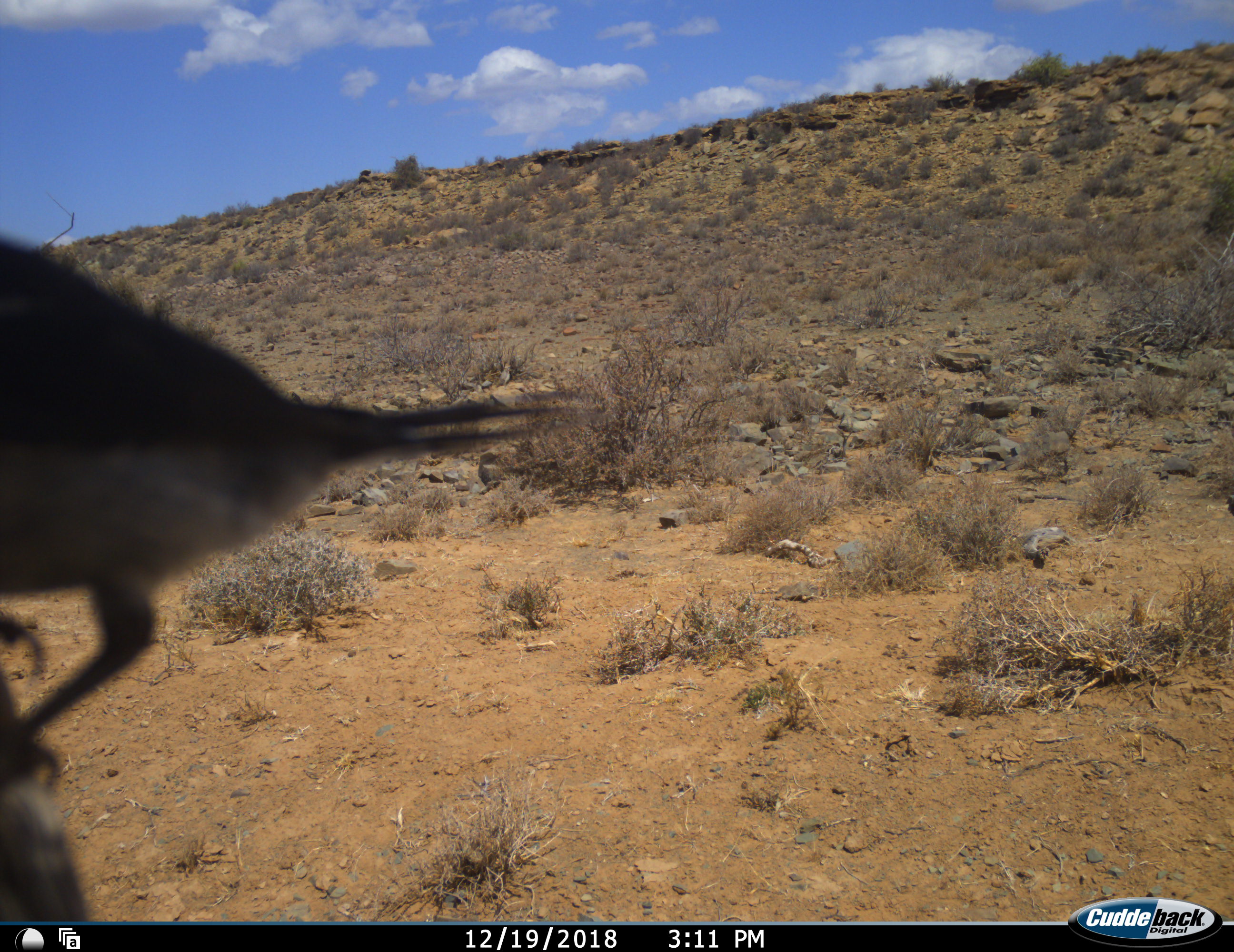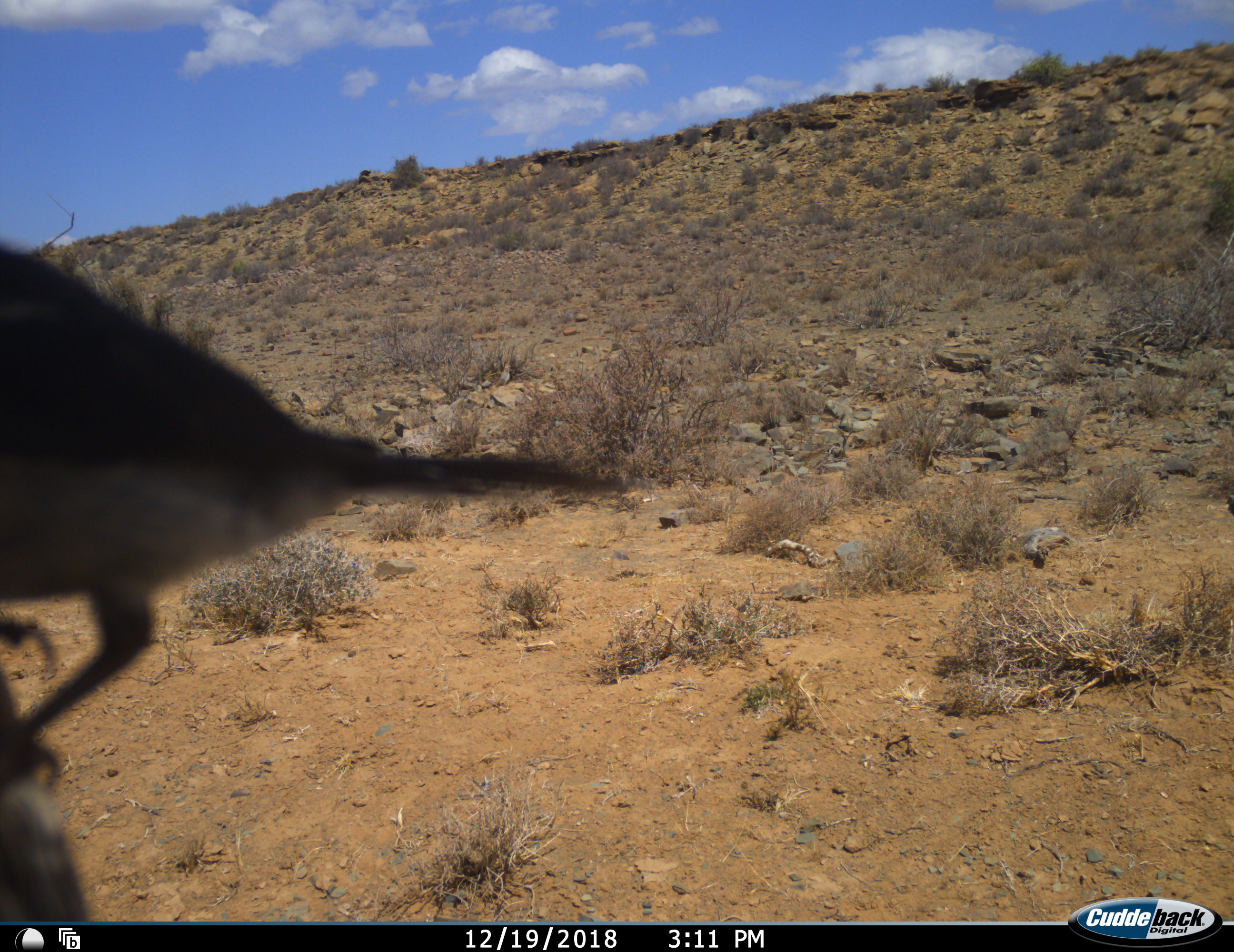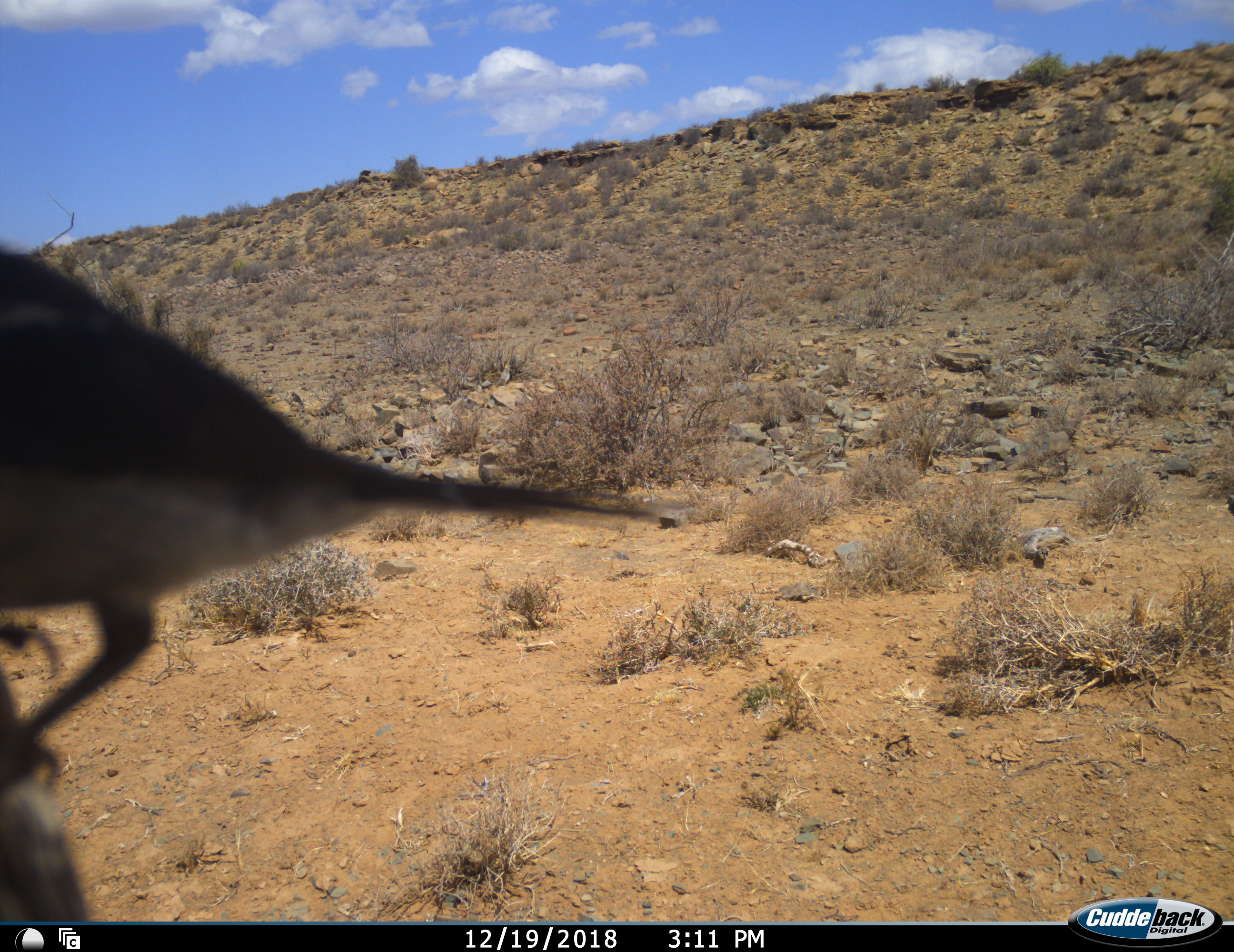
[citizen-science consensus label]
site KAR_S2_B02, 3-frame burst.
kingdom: Animalia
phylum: Chordata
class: Aves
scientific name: Aves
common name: bird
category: birdother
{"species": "birdother (bird) (Aves)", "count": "1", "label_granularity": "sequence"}